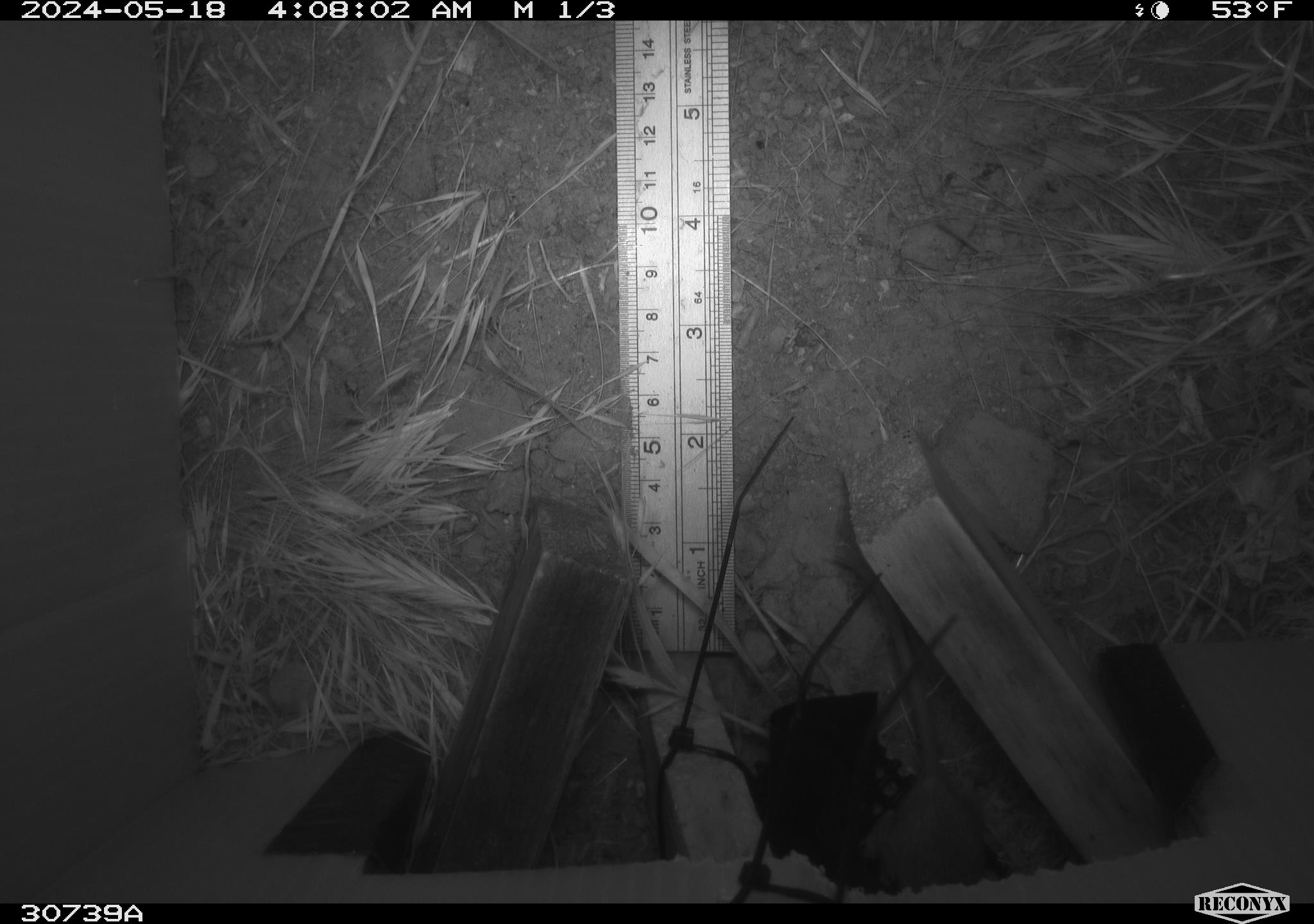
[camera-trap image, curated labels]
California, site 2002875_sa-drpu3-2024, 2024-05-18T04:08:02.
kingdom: Animalia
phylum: Chordata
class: Mammalia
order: Rodentia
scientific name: Rodentia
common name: rodent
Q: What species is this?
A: Rodent (Rodentia).